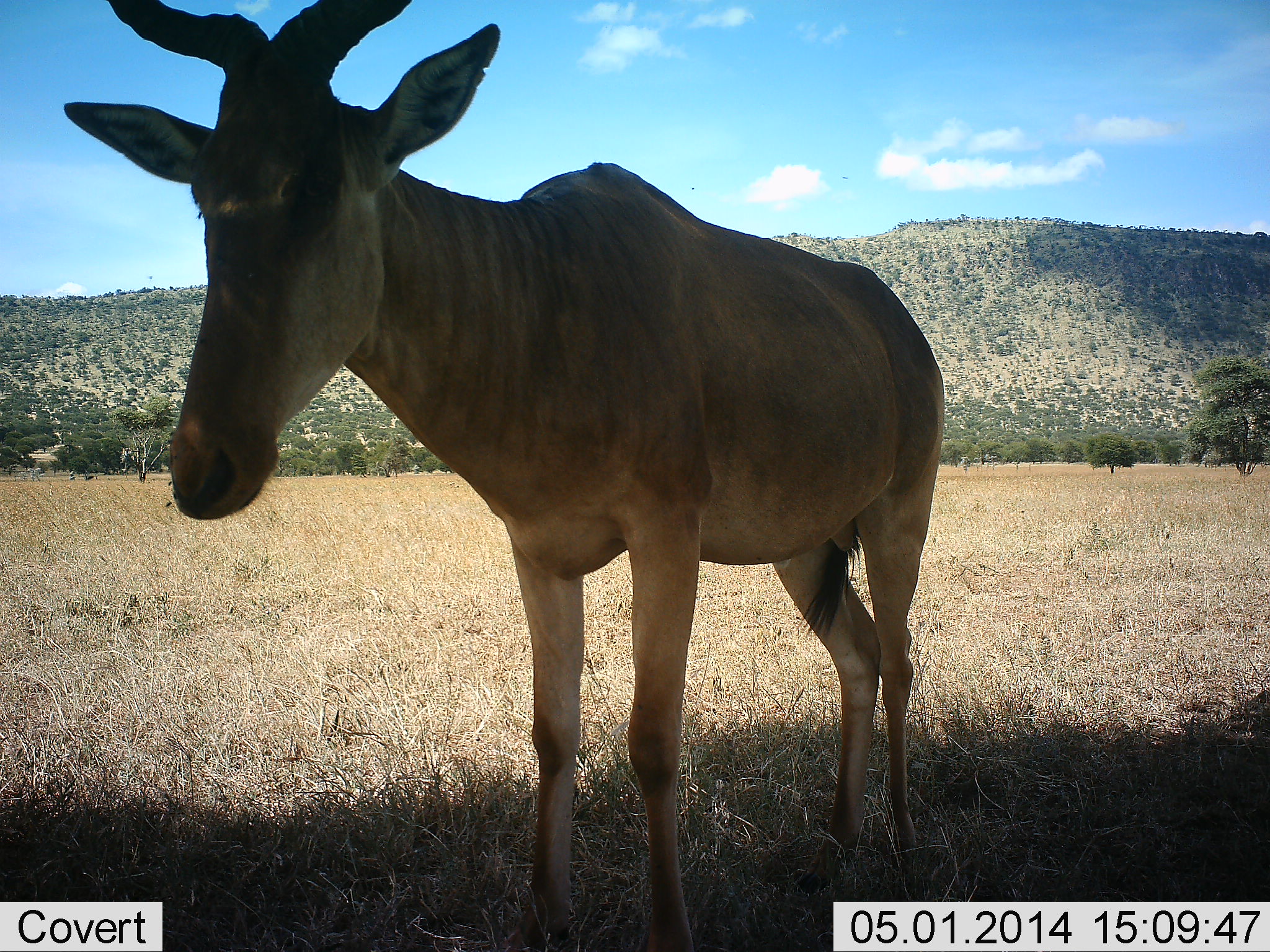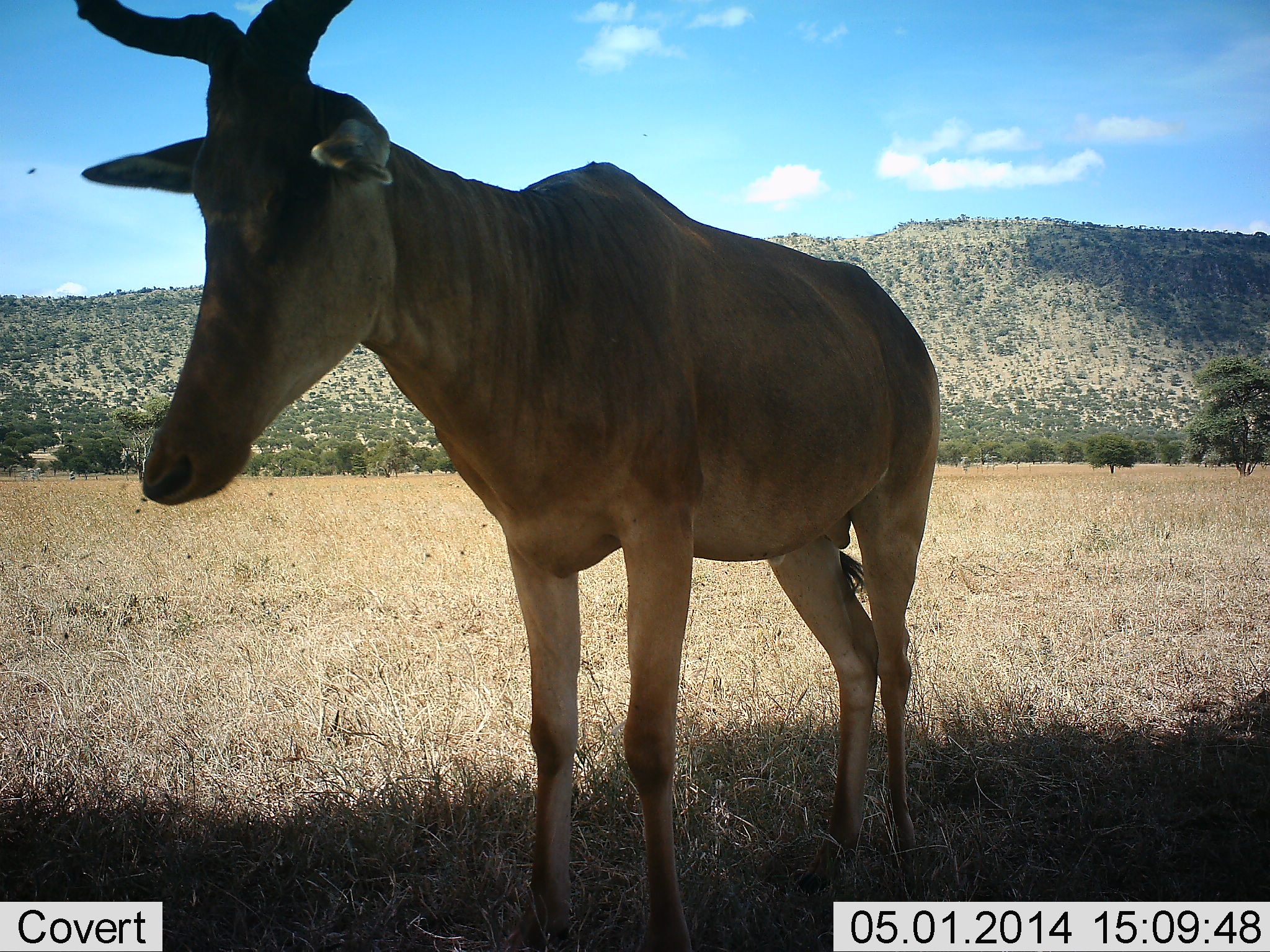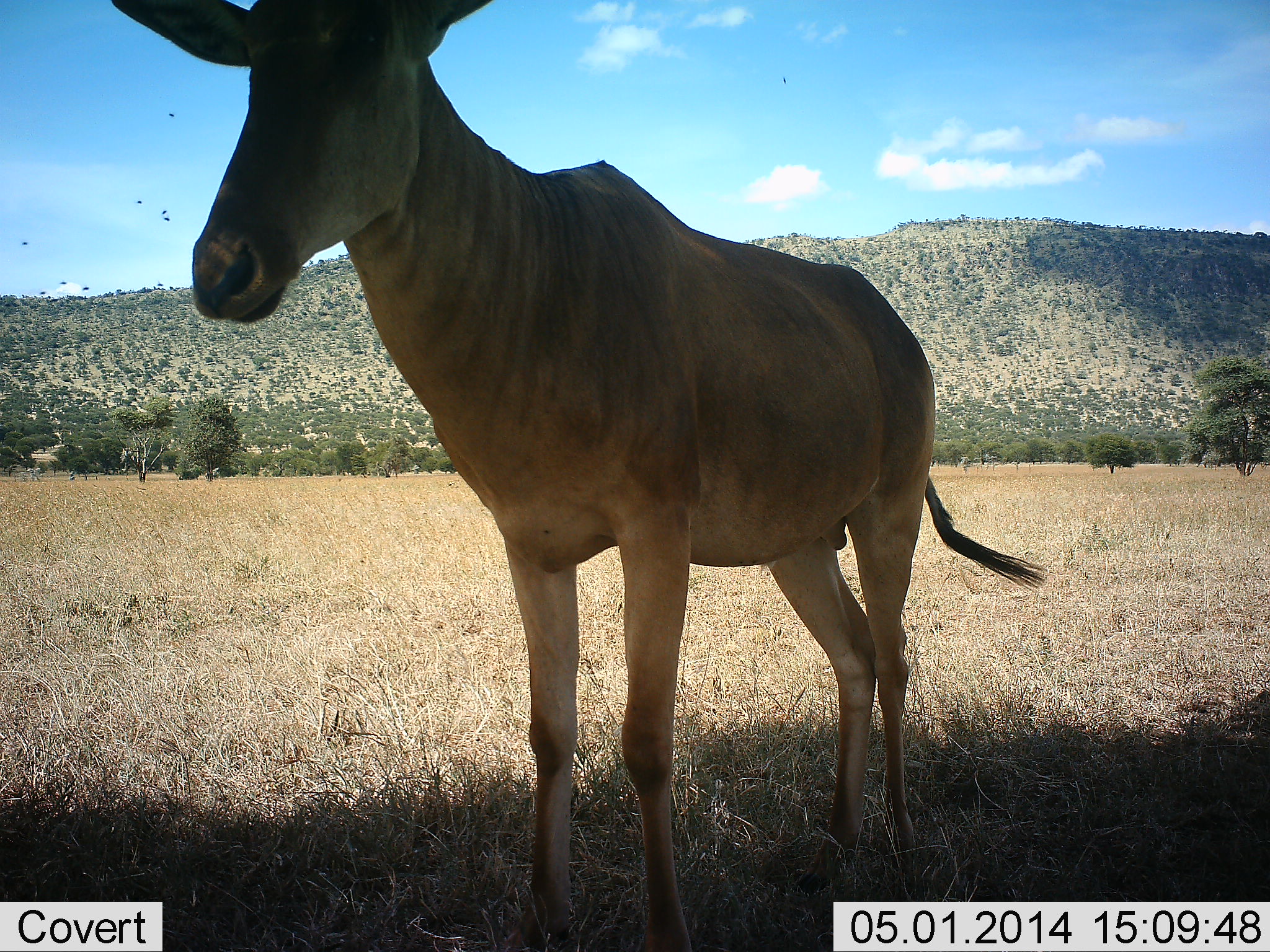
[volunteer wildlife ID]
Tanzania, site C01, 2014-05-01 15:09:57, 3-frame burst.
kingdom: Animalia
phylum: Chordata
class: Mammalia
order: Artiodactyla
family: Bovidae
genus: Alcelaphus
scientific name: Alcelaphus buselaphus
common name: hartebeest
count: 1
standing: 100%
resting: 0%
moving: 0%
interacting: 0%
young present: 0%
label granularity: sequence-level